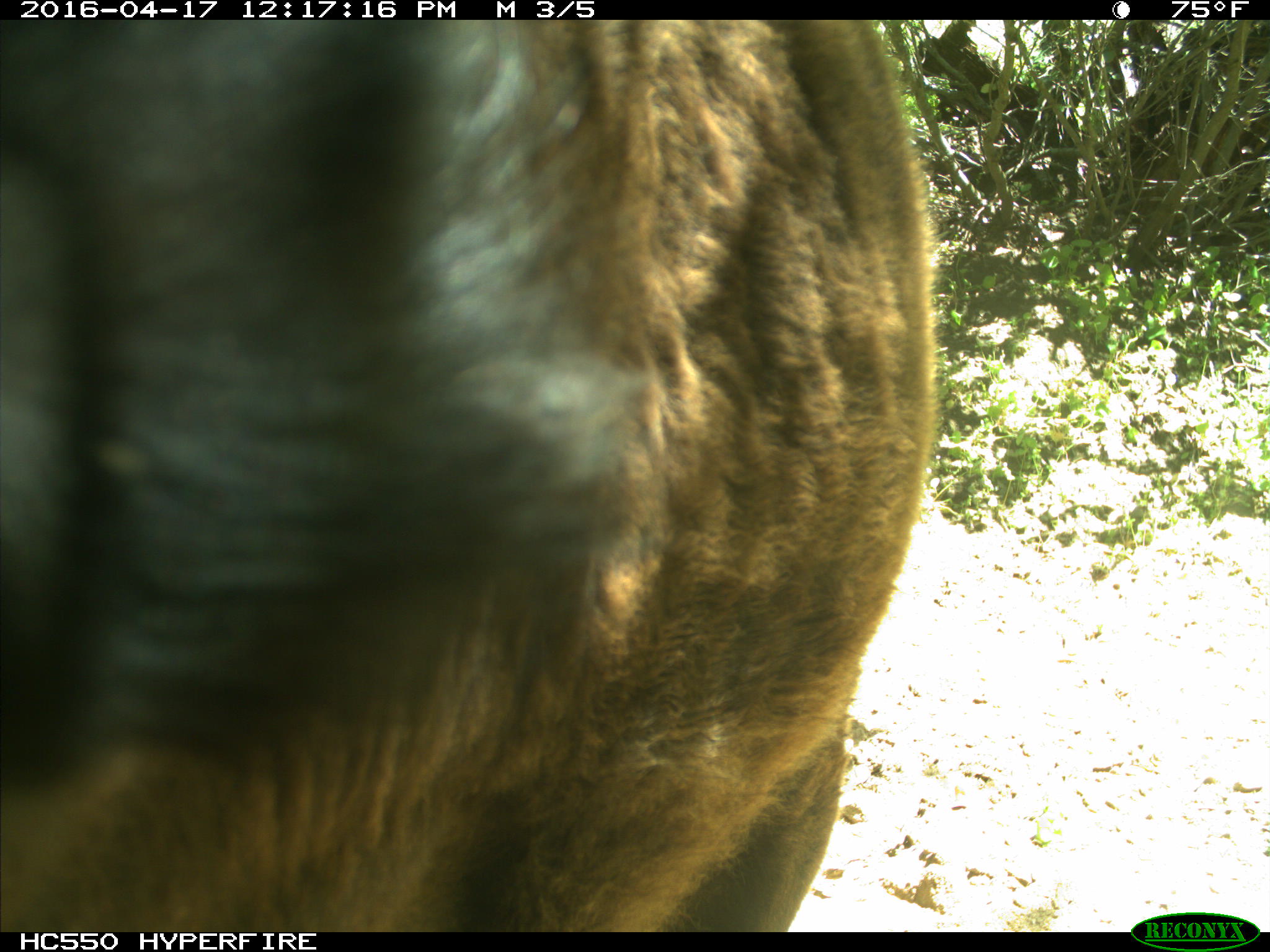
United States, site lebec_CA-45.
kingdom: Animalia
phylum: Chordata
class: Mammalia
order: Artiodactyla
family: Bovidae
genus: Bos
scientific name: Bos taurus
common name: domestic cow